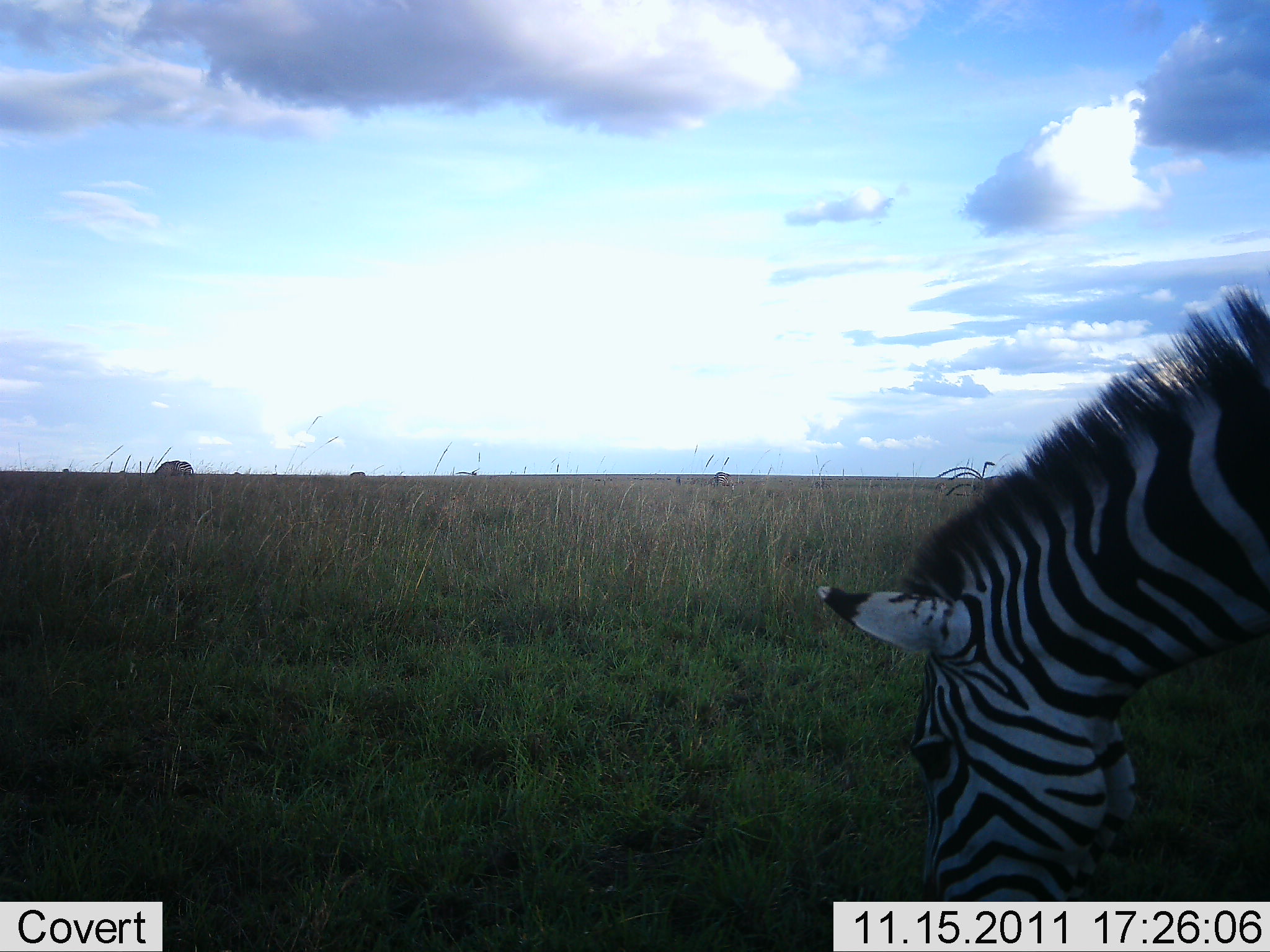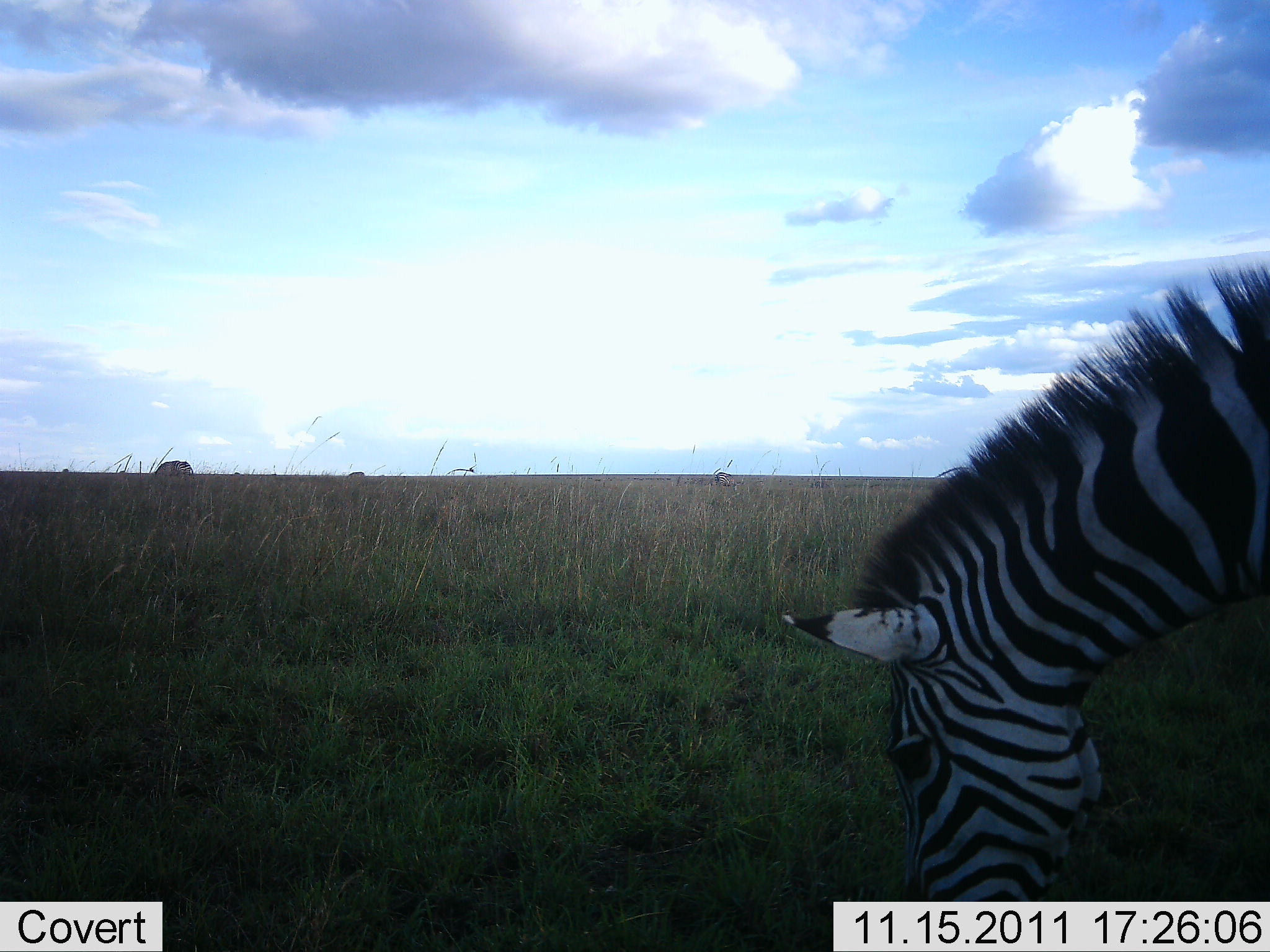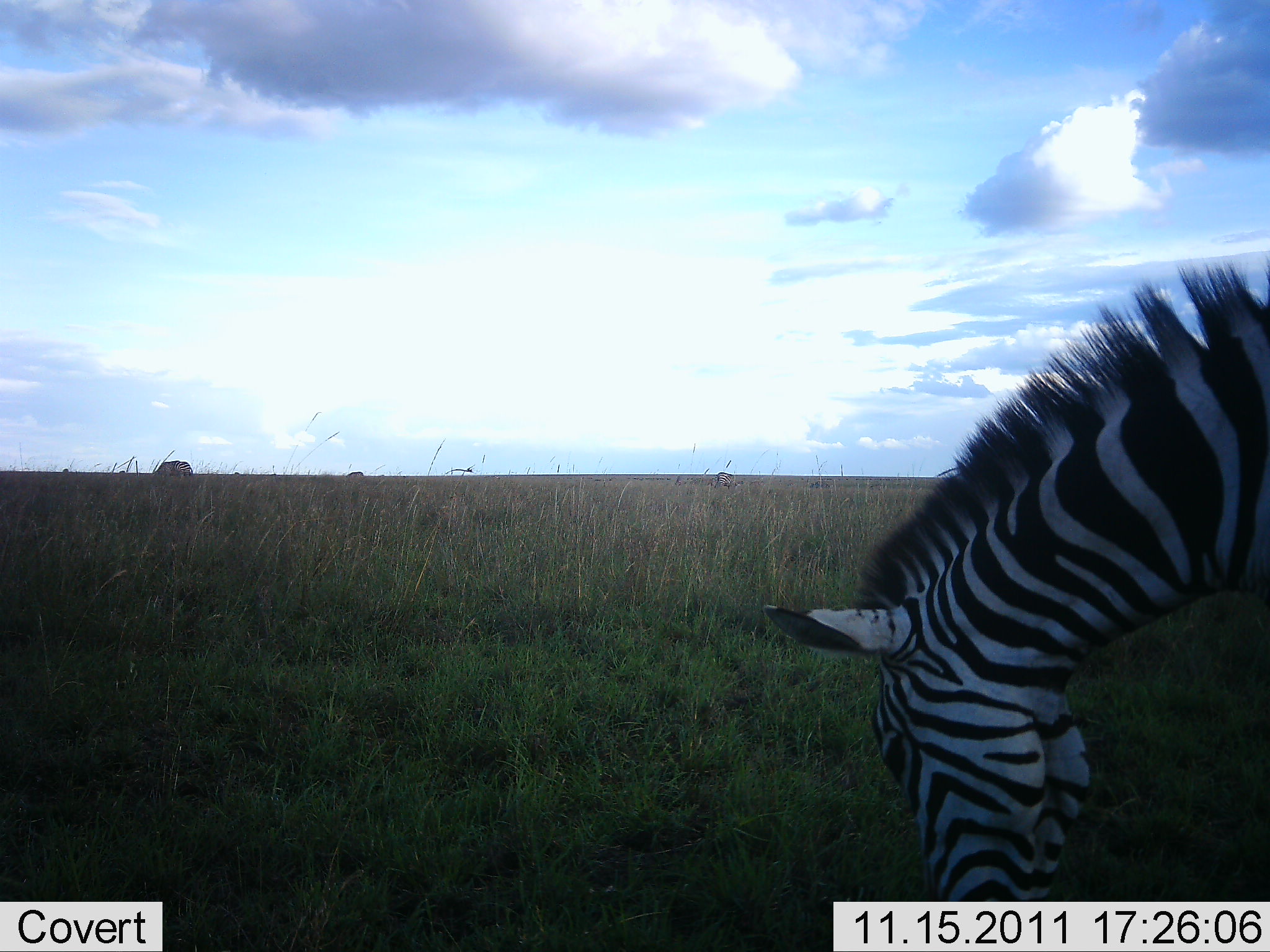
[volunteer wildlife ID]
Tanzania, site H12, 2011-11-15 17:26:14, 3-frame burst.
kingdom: Animalia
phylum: Chordata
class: Mammalia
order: Perissodactyla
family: Equidae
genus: Equus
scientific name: Equus quagga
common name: plains zebra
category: zebra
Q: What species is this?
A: Zebra (plains zebra) (Equus quagga).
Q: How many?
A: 1.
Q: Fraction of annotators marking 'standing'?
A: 12%.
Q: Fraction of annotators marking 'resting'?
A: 0%.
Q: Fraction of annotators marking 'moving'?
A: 6%.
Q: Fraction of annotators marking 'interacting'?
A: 0%.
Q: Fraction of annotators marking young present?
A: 0%.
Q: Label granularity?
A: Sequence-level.